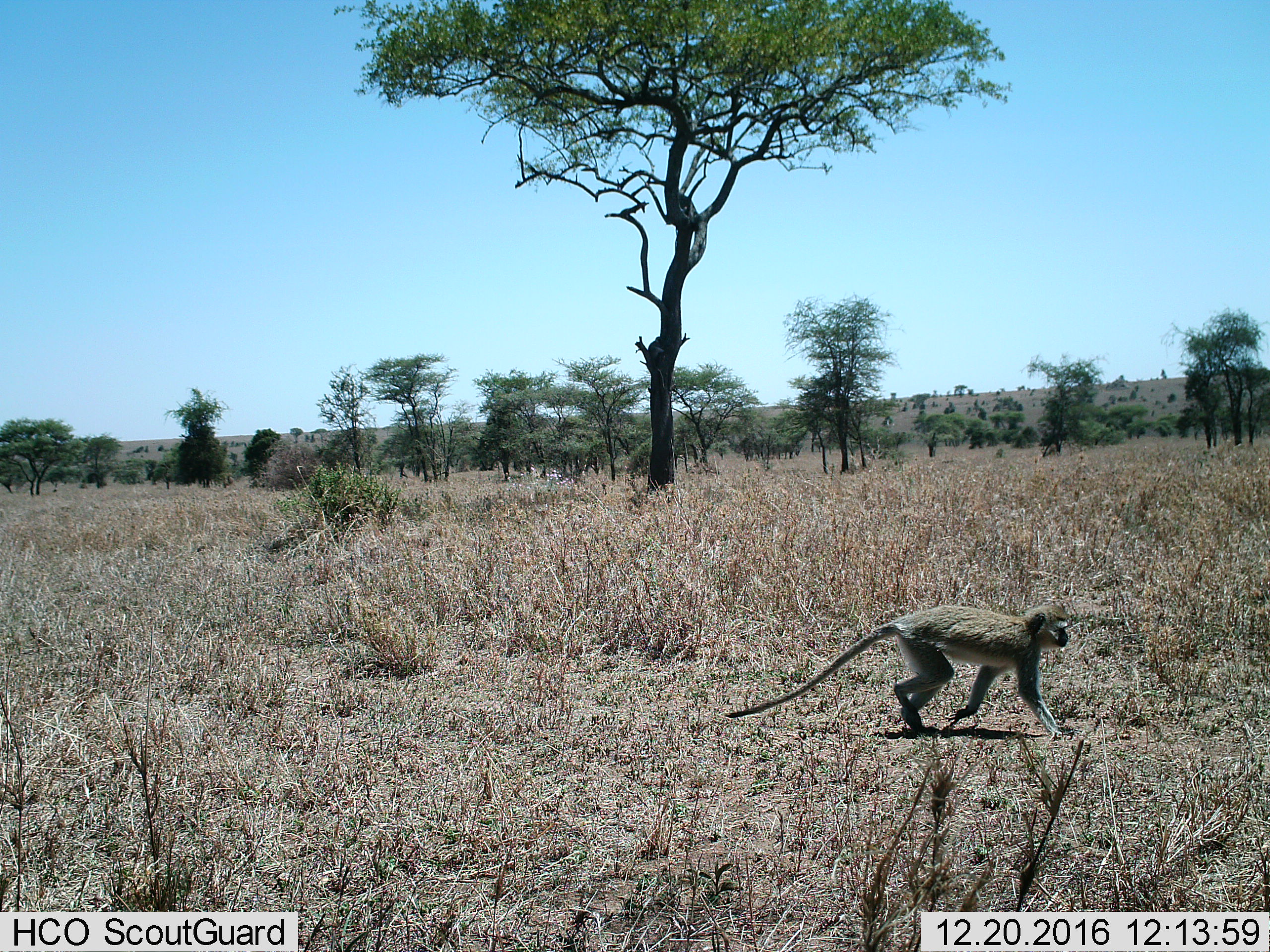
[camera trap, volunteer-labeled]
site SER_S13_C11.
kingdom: Animalia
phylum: Chordata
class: Mammalia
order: Primates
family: Cercopithecidae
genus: Chlorocebus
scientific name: Chlorocebus pygerythrus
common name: vervet monkey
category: monkeyvervet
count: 1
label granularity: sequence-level